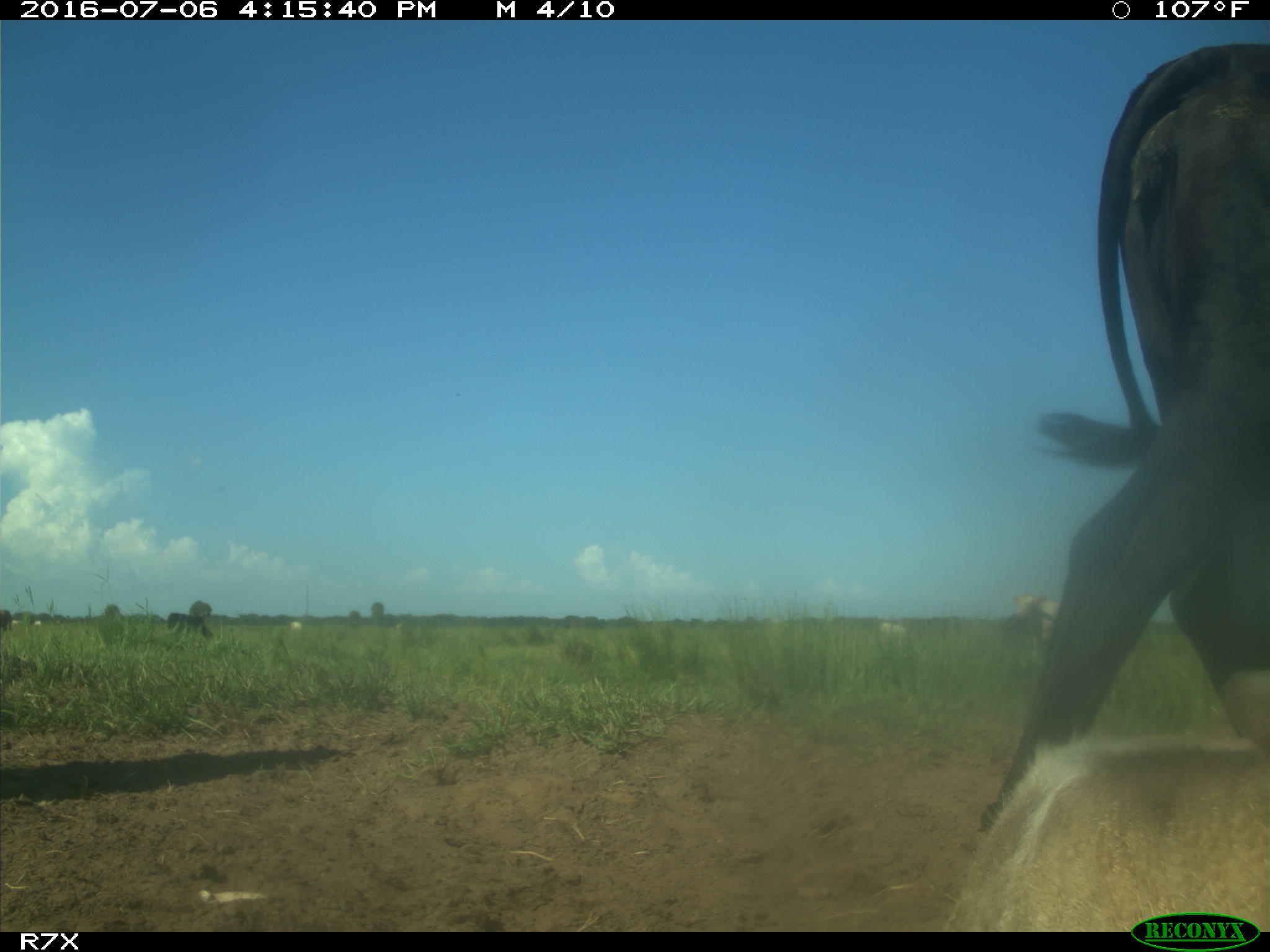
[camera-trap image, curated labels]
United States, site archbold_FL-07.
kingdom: Animalia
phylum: Chordata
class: Mammalia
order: Artiodactyla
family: Bovidae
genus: Bos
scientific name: Bos taurus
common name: domestic cow